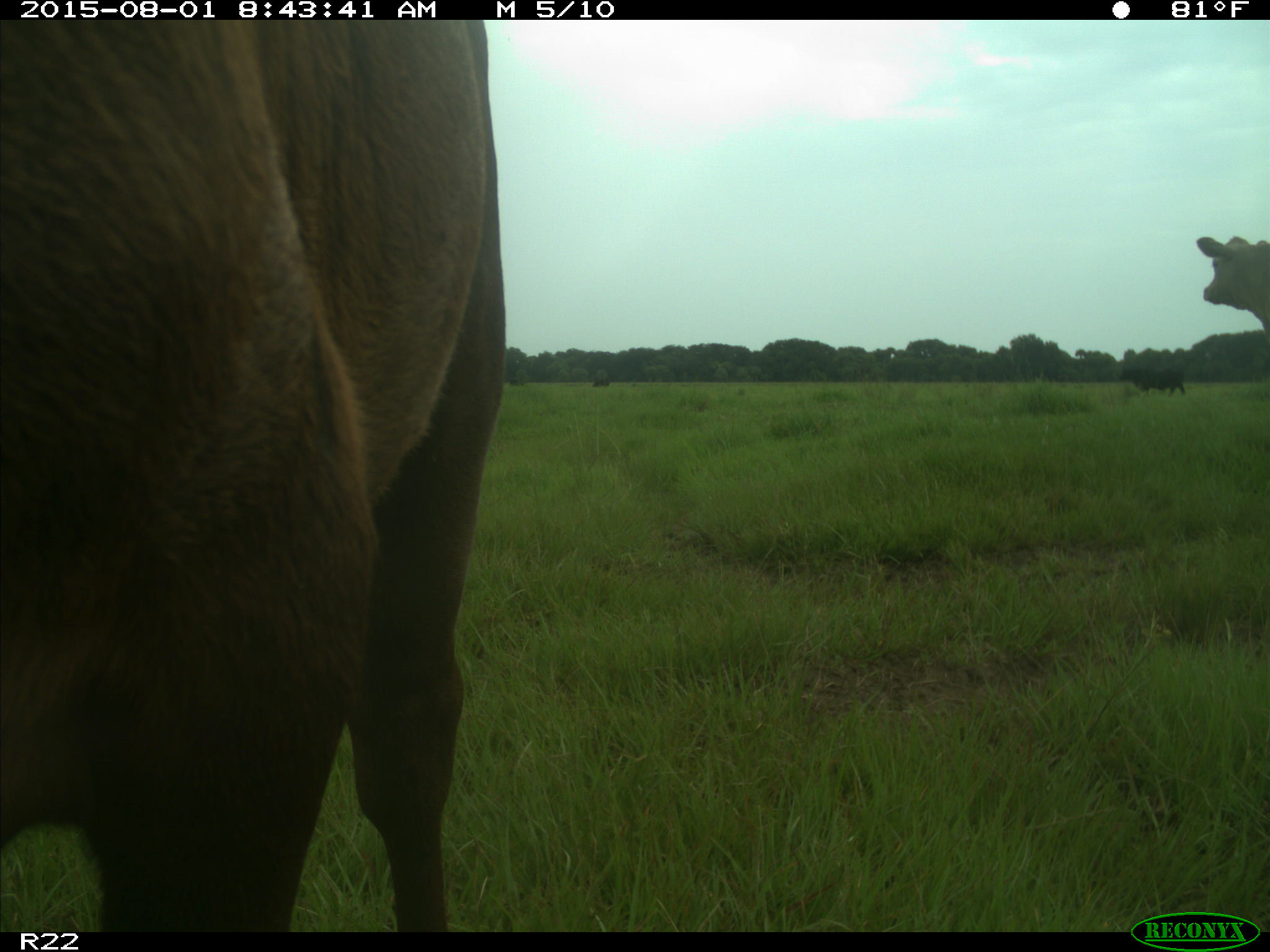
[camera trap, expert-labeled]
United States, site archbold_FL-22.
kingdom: Animalia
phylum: Chordata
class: Mammalia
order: Artiodactyla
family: Bovidae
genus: Bos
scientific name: Bos taurus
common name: domestic cow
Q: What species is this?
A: Bos taurus (domestic cow).